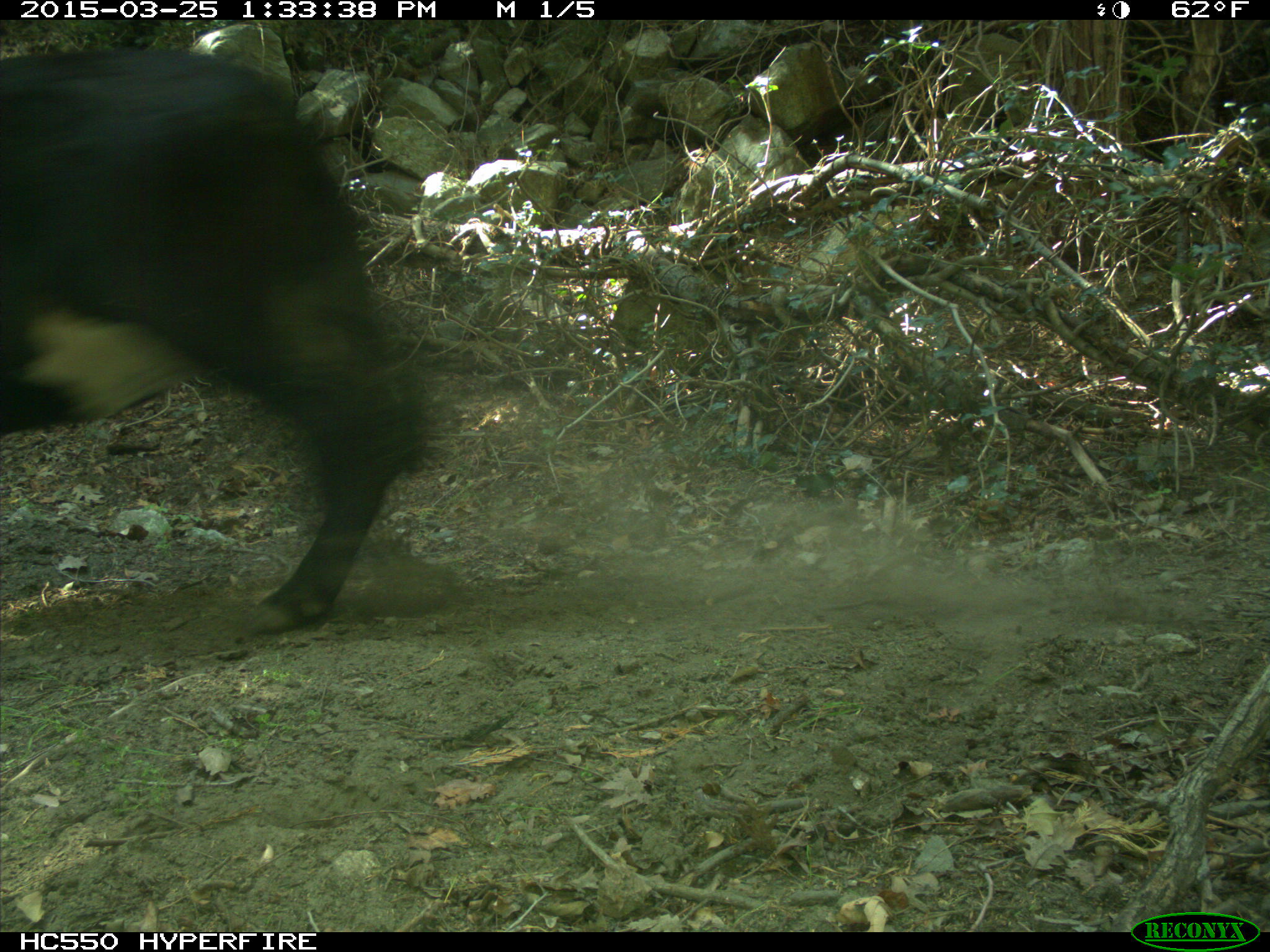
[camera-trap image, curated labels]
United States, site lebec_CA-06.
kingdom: Animalia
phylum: Chordata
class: Mammalia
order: Artiodactyla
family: Bovidae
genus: Bos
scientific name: Bos taurus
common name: domestic cow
Bos taurus (domestic cow).